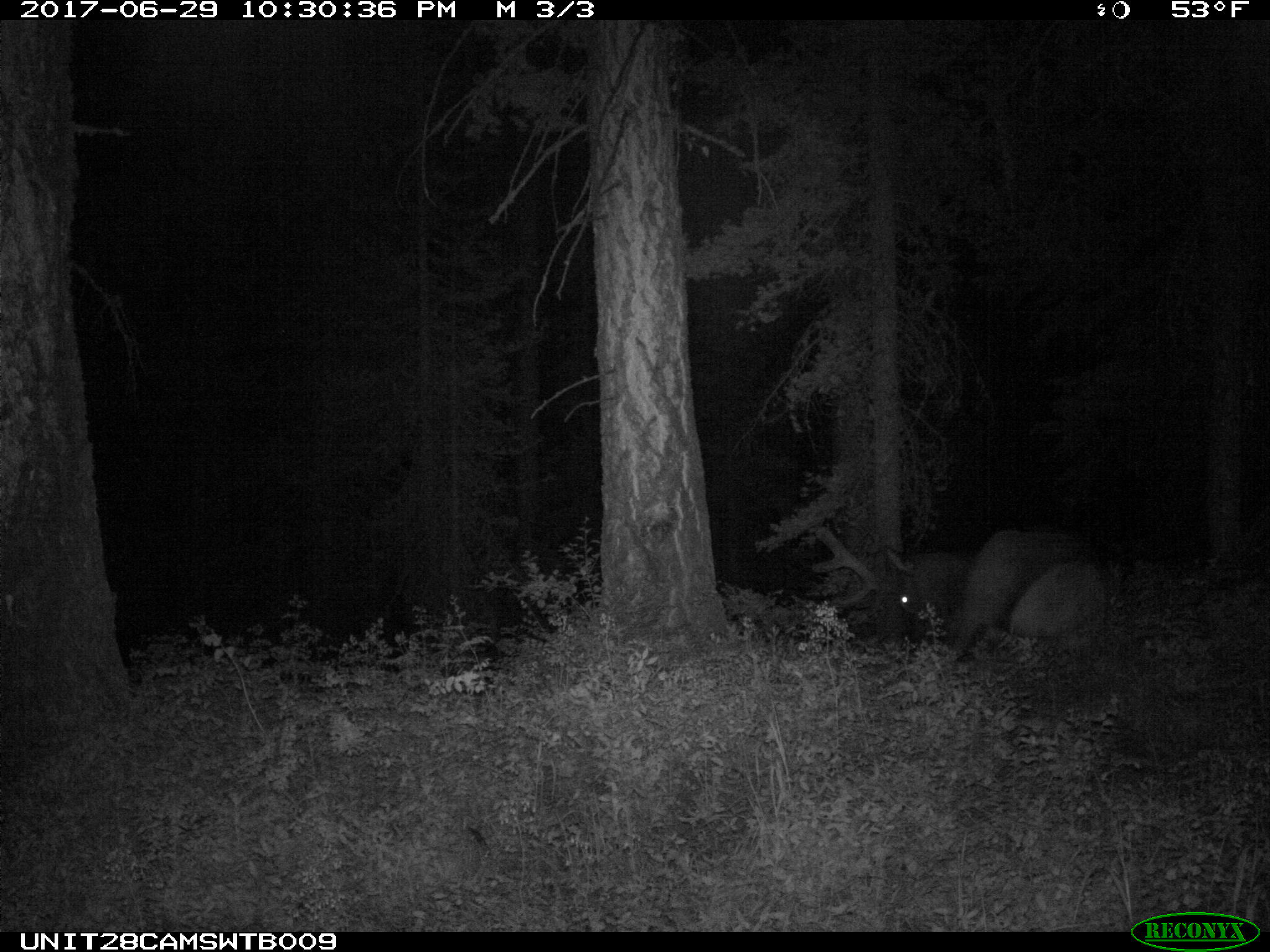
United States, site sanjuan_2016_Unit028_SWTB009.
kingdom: Animalia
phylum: Chordata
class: Mammalia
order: Artiodactyla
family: Cervidae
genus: Cervus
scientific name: Cervus elaphus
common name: red deer